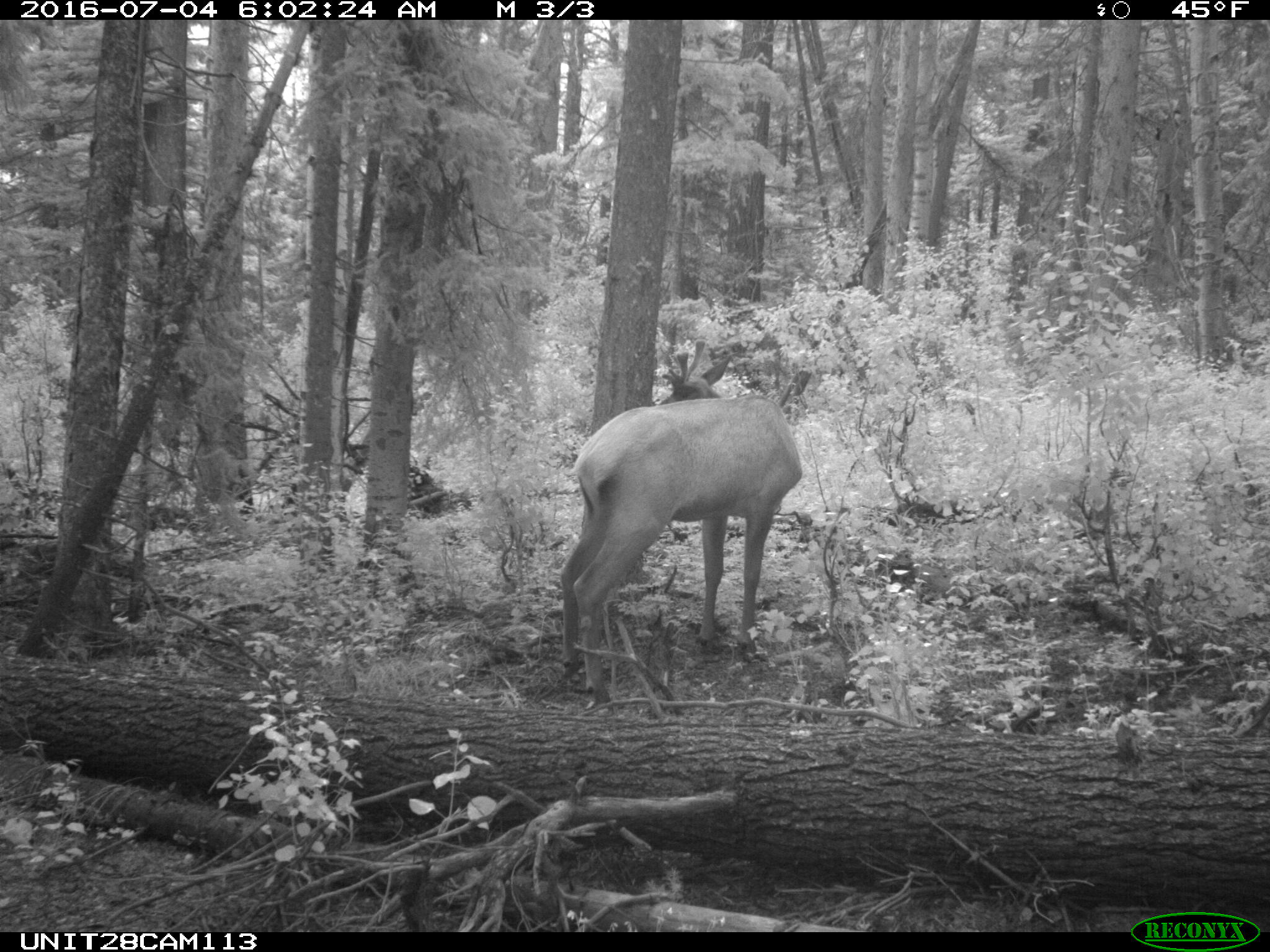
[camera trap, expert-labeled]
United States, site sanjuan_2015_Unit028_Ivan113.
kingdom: Animalia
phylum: Chordata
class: Mammalia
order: Artiodactyla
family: Cervidae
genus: Cervus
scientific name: Cervus elaphus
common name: red deer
Cervus elaphus (red deer).